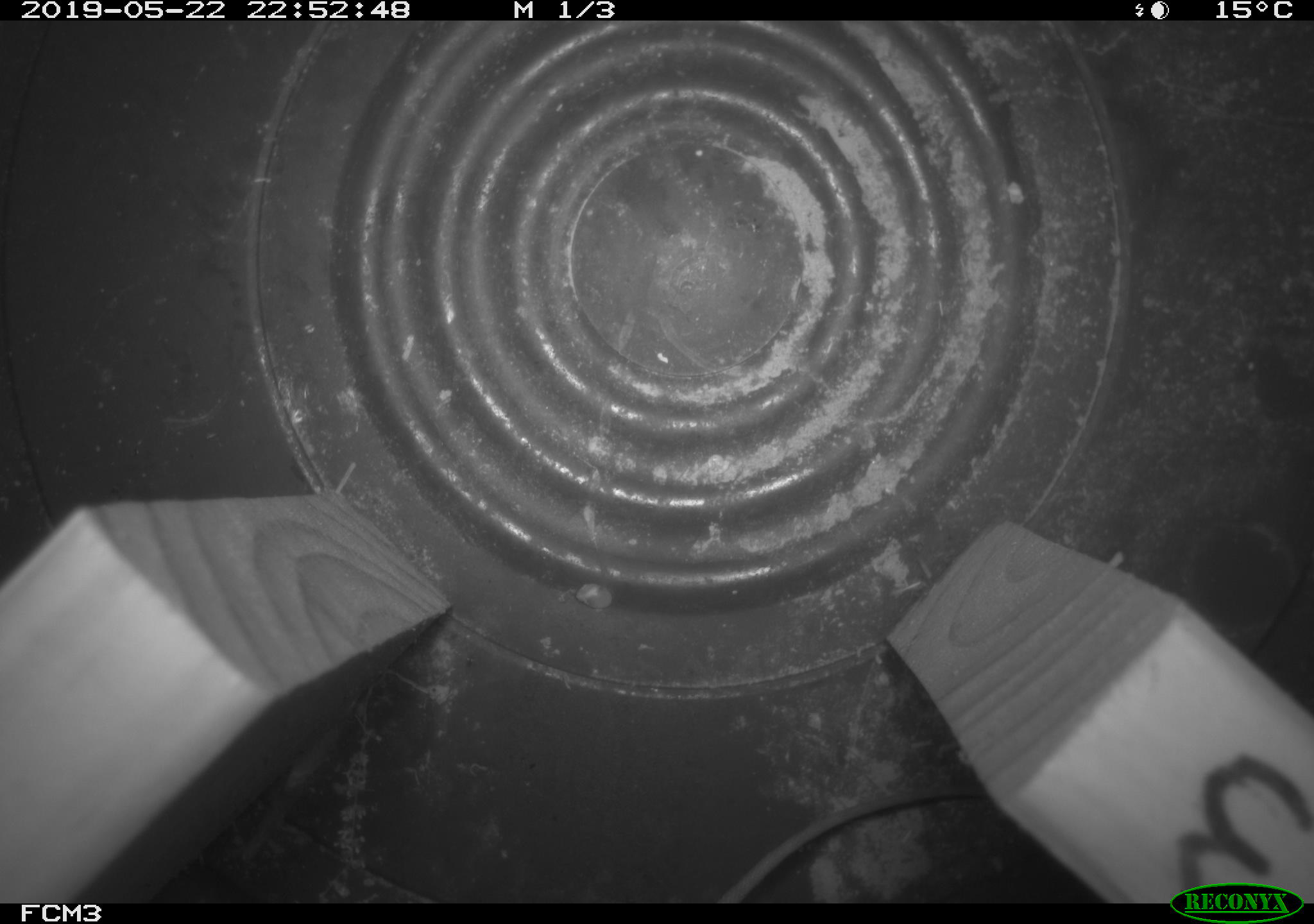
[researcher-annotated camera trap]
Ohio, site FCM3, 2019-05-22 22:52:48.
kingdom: Animalia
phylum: Chordata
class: Mammalia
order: Rodentia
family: Cricetidae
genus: Peromyscus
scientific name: Peromyscus leucopus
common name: white-footed mouse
White-footed mouse (Peromyscus leucopus).